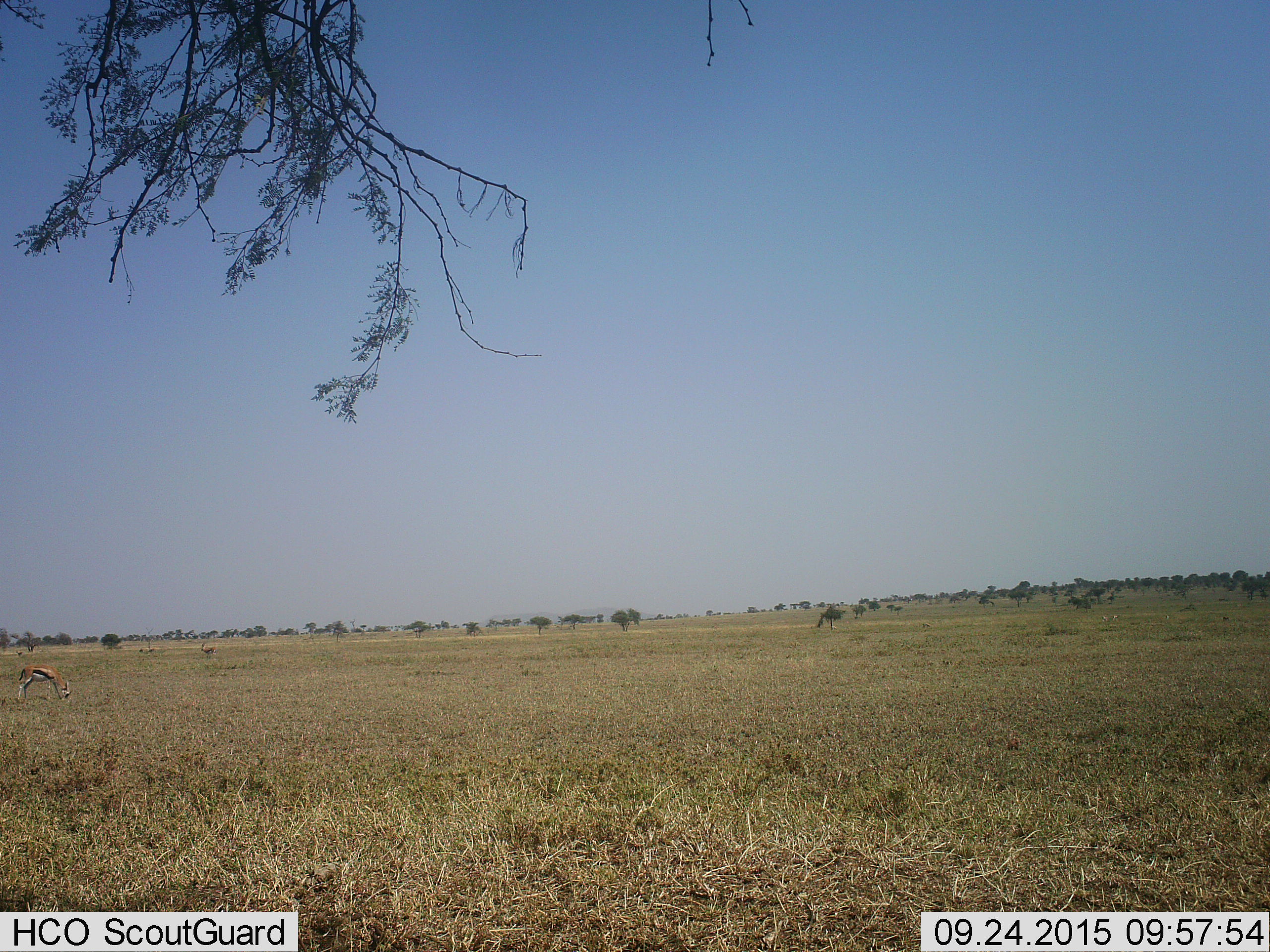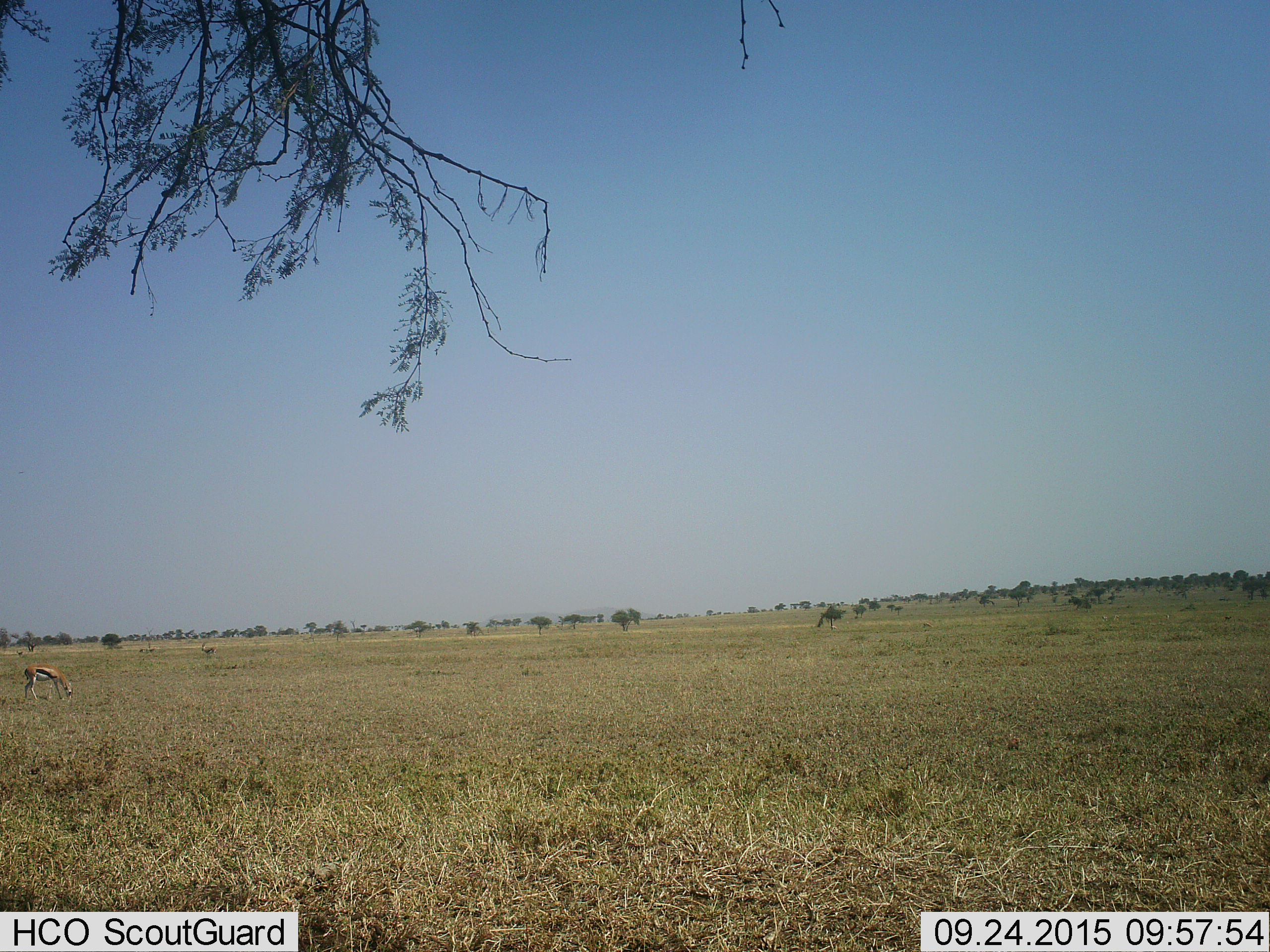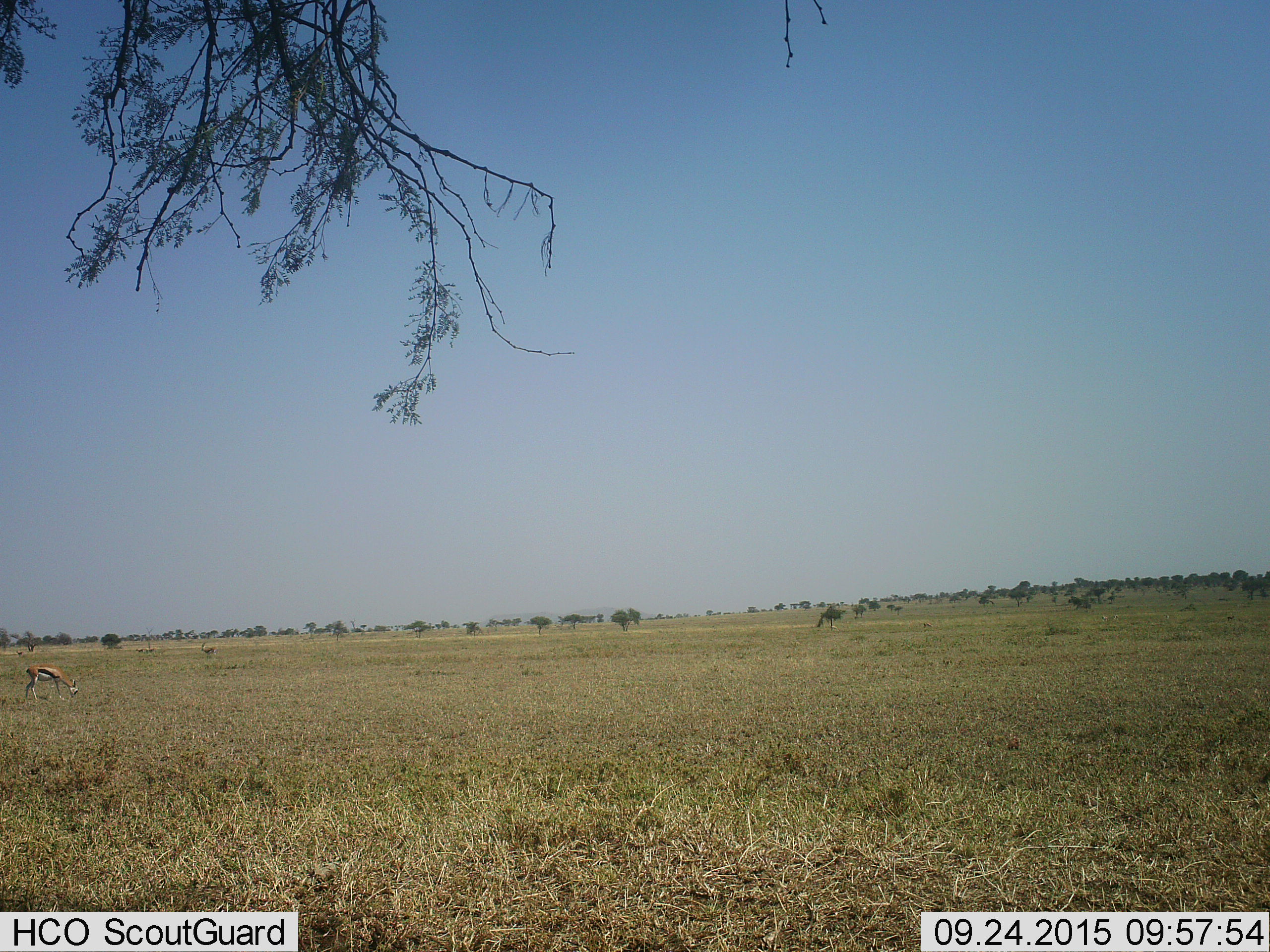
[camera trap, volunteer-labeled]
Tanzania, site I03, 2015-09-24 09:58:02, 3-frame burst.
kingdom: Animalia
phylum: Chordata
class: Mammalia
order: Artiodactyla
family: Bovidae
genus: Eudorcas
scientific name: Eudorcas thomsonii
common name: thomson's gazelle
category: gazellethomsons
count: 3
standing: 50%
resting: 12%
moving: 38%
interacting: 12%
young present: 0%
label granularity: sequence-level